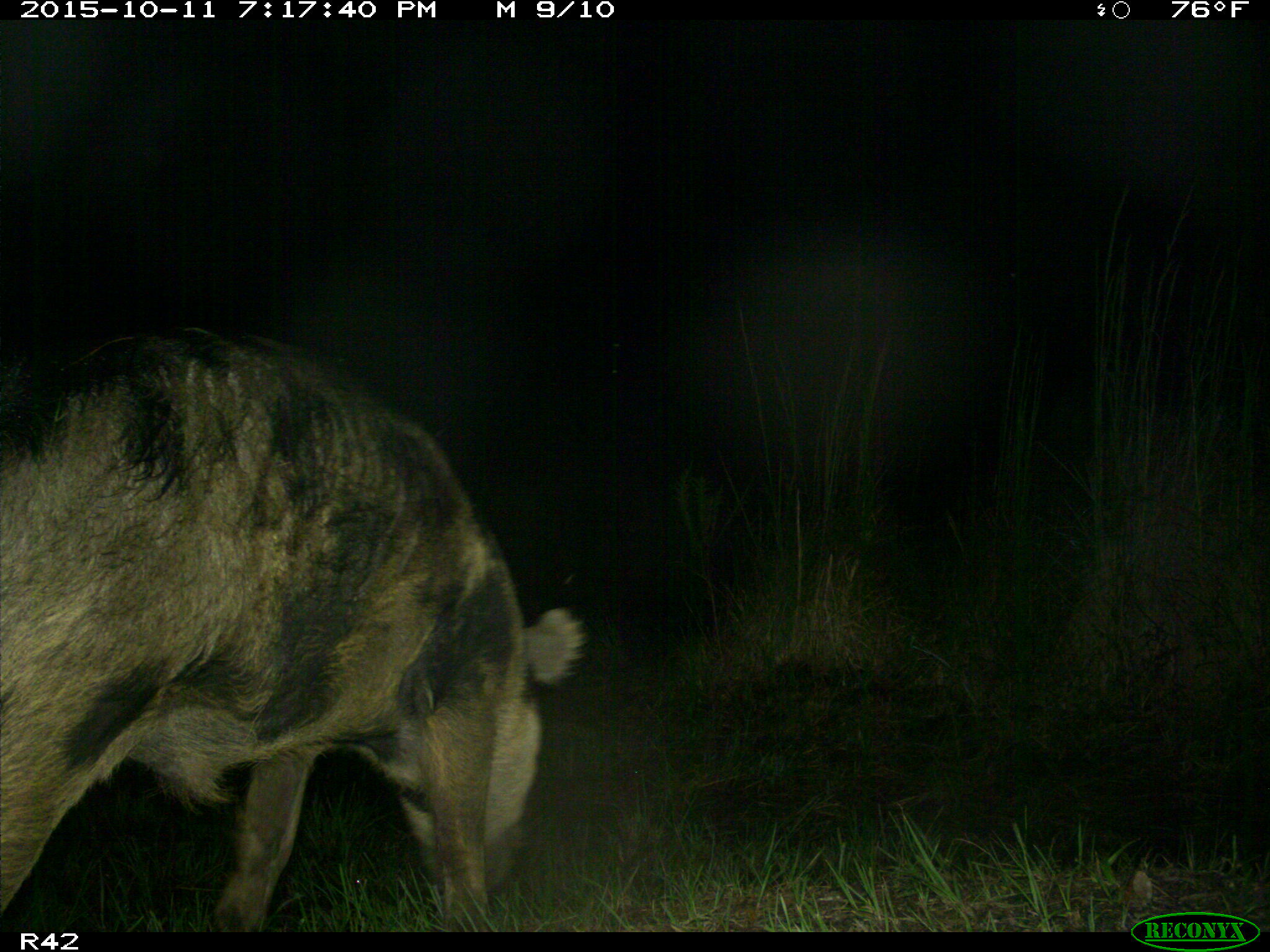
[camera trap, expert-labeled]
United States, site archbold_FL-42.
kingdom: Animalia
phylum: Chordata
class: Mammalia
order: Artiodactyla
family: Suidae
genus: Sus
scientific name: Sus scrofa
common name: wild boar